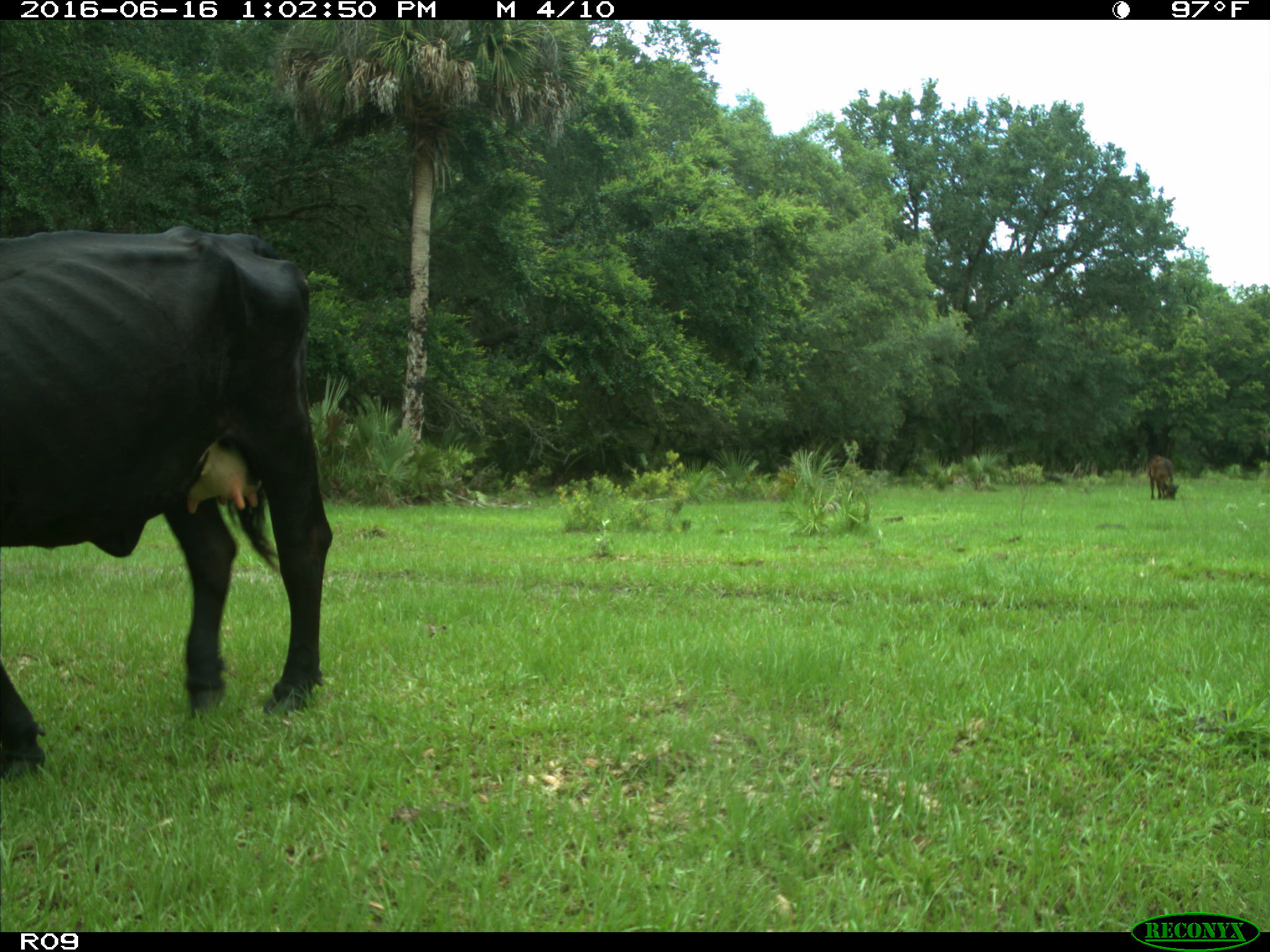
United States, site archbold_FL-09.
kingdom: Animalia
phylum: Chordata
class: Mammalia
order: Artiodactyla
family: Bovidae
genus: Bos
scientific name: Bos taurus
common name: domestic cow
Bos taurus (domestic cow).